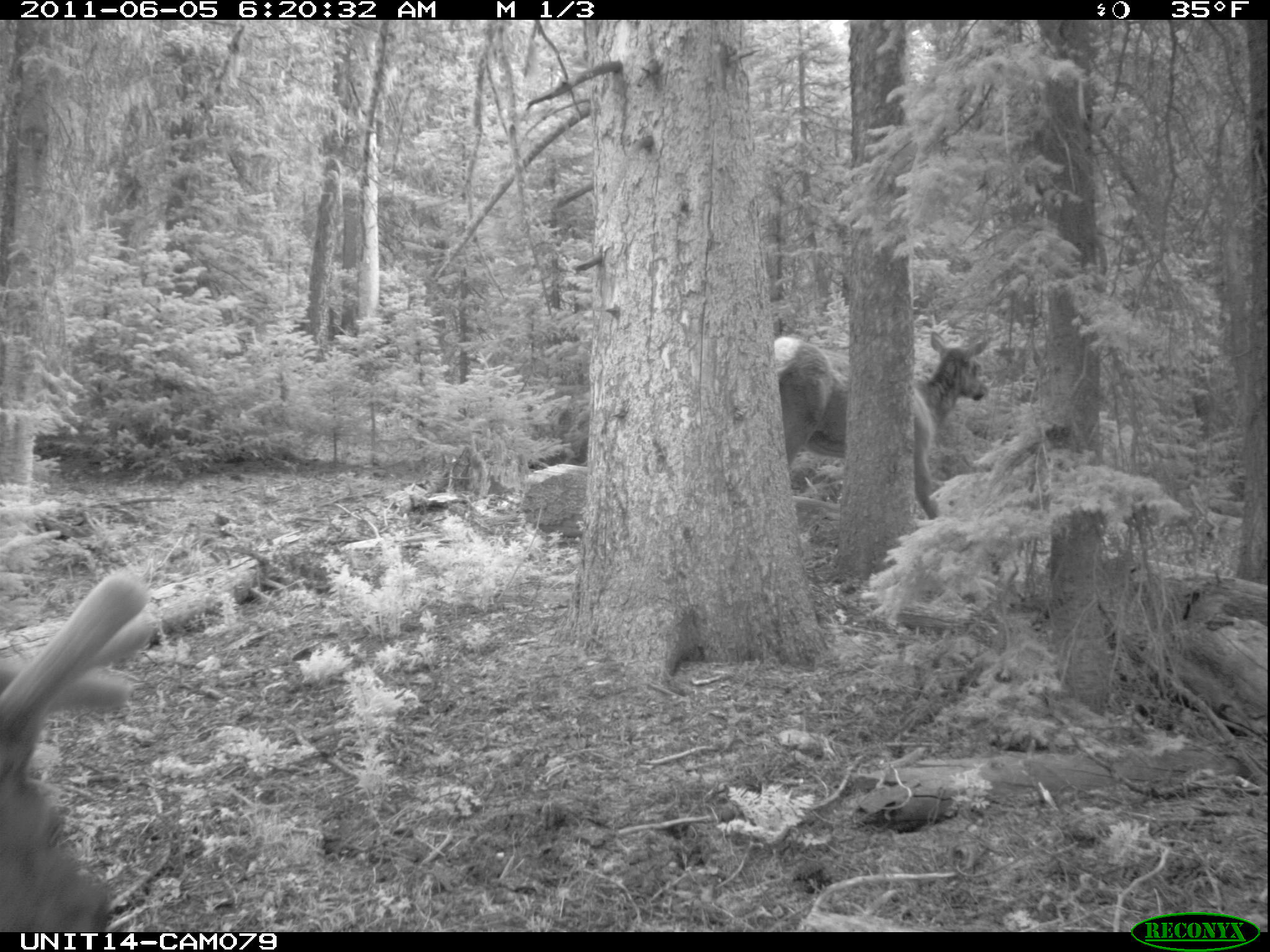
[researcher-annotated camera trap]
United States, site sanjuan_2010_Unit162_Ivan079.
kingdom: Animalia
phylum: Chordata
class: Mammalia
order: Artiodactyla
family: Cervidae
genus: Cervus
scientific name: Cervus elaphus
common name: red deer